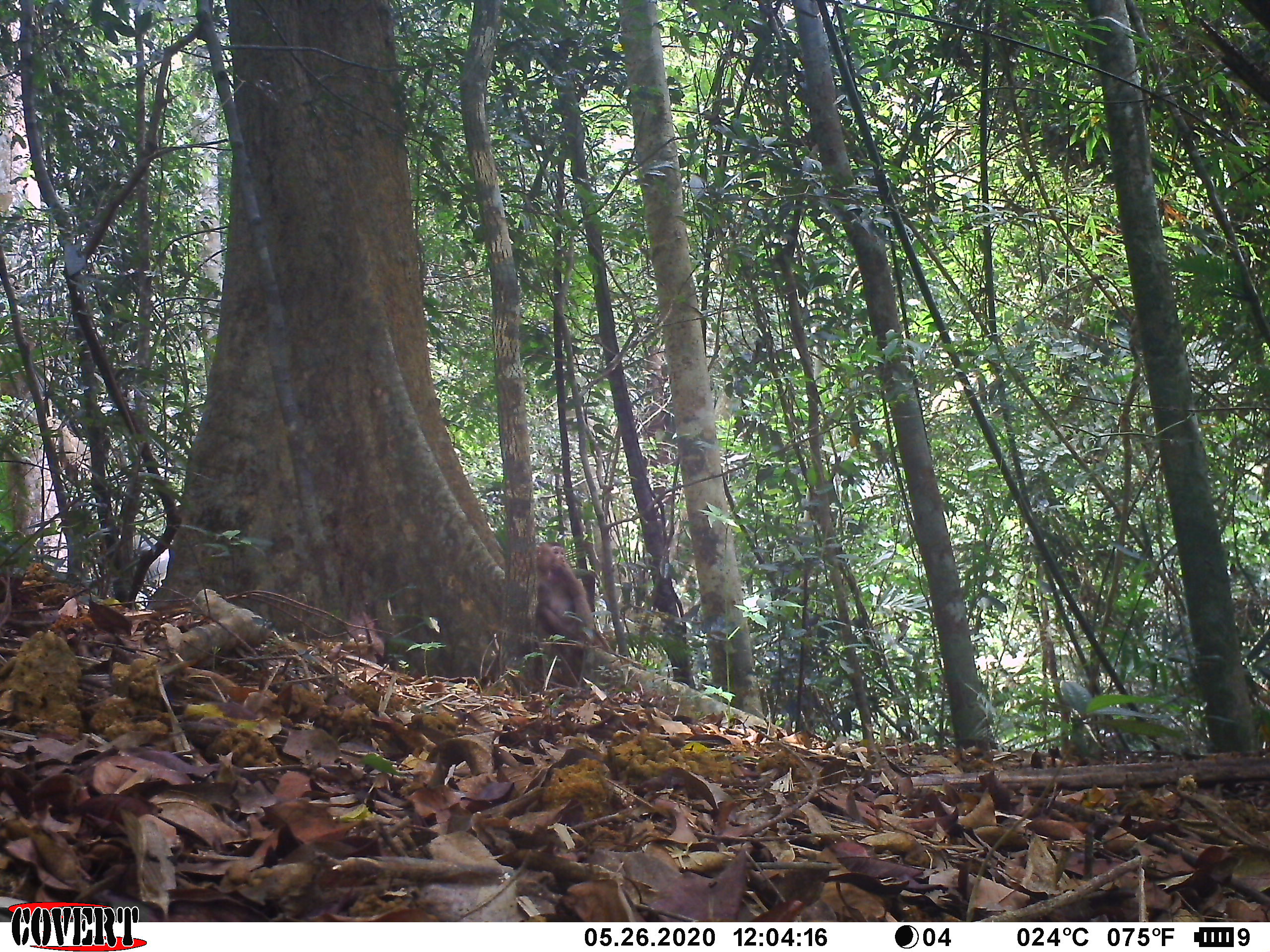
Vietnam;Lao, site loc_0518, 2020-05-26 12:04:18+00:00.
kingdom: Animalia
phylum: Chordata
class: Mammalia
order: Primates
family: Cercopithecidae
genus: Macaca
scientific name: Macaca nemestrina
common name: pig-tailed macaque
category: pig tailed macaque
Pig tailed macaque (pig-tailed macaque) (Macaca nemestrina). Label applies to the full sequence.